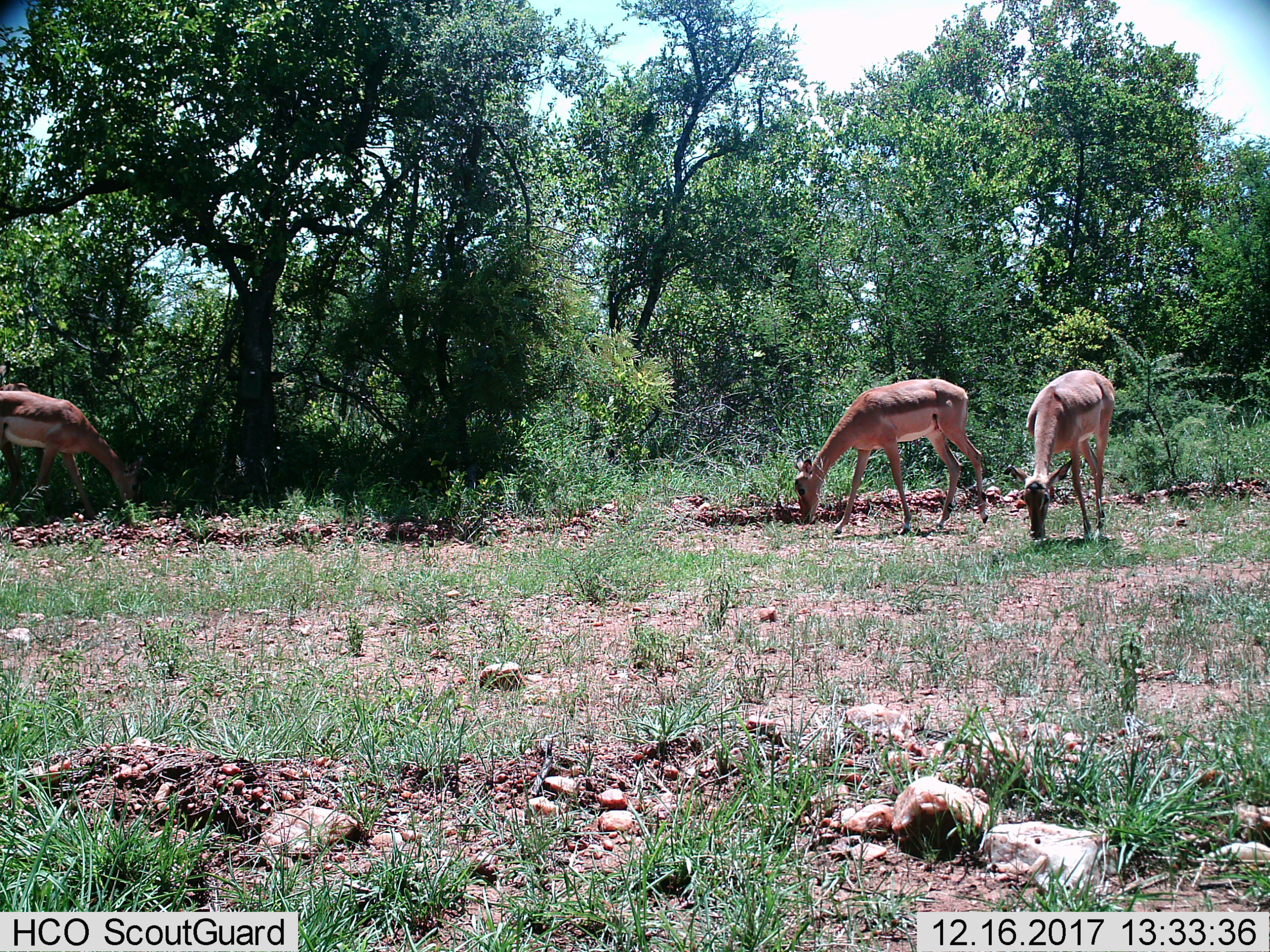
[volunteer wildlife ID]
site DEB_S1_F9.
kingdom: Animalia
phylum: Chordata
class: Mammalia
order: Artiodactyla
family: Bovidae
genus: Aepyceros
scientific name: Aepyceros melampus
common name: impala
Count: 3.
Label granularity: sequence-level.